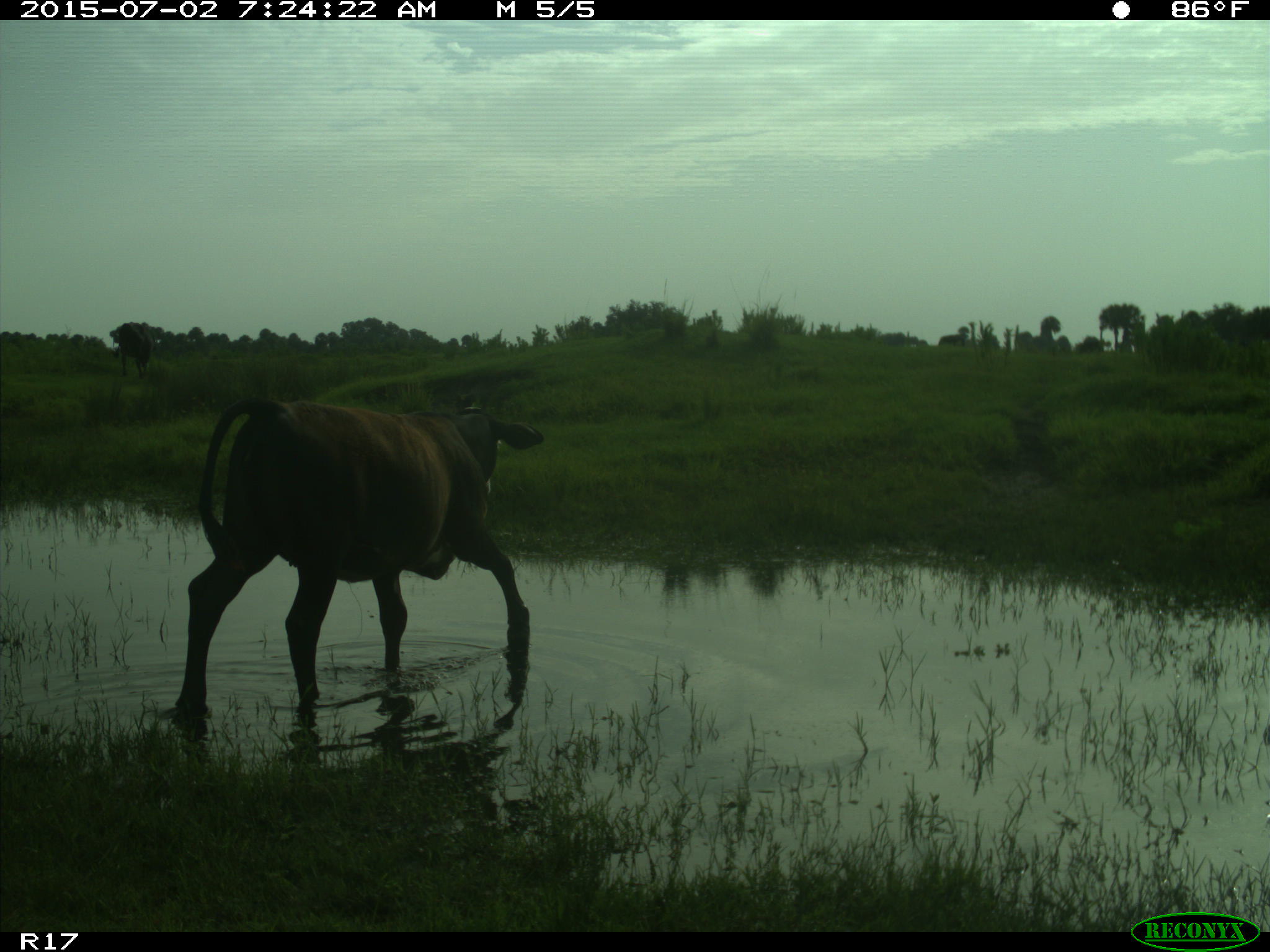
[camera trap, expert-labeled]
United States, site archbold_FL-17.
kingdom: Animalia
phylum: Chordata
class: Mammalia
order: Artiodactyla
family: Bovidae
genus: Bos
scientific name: Bos taurus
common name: domestic cow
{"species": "Bos taurus (domestic cow)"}